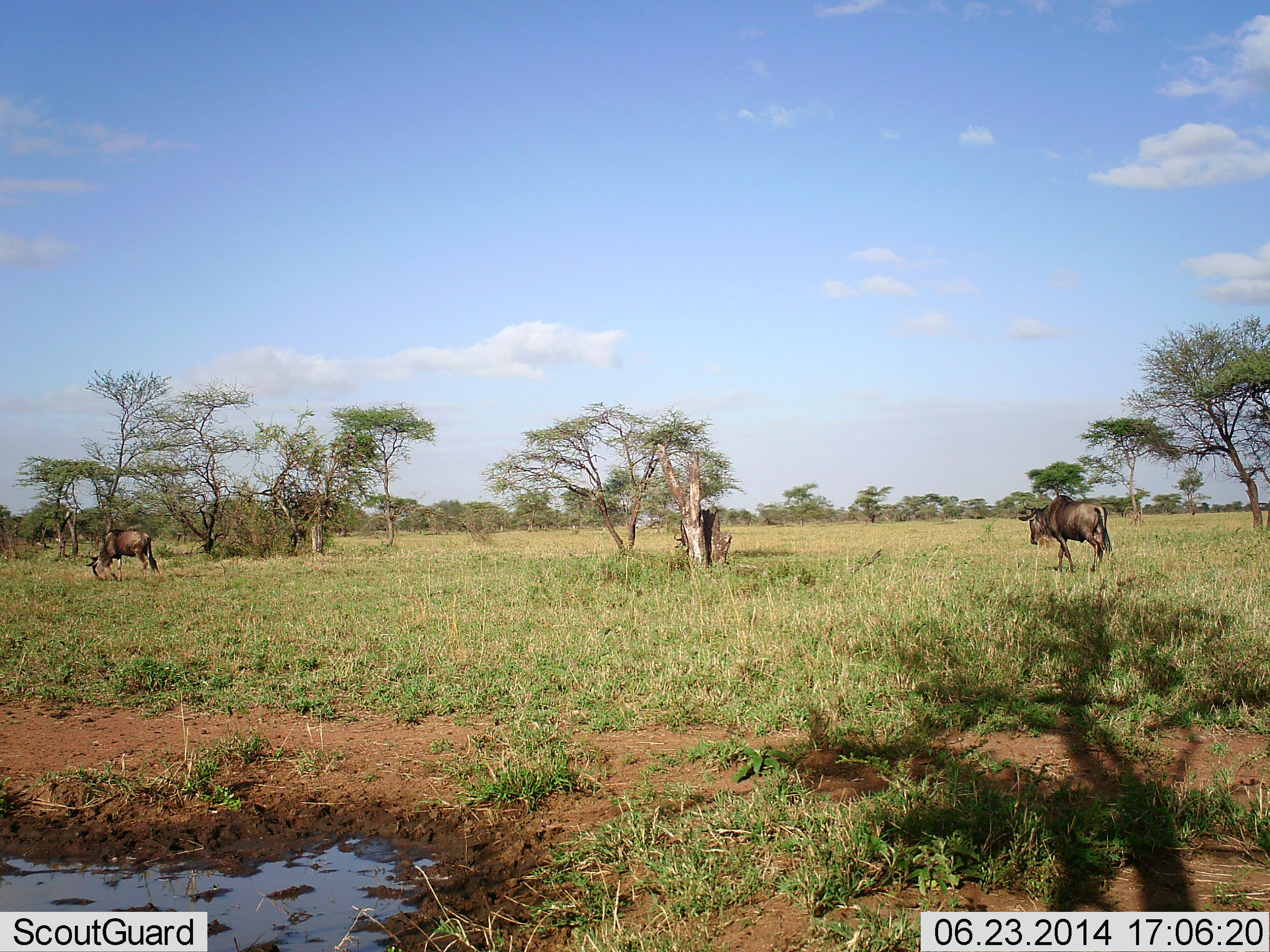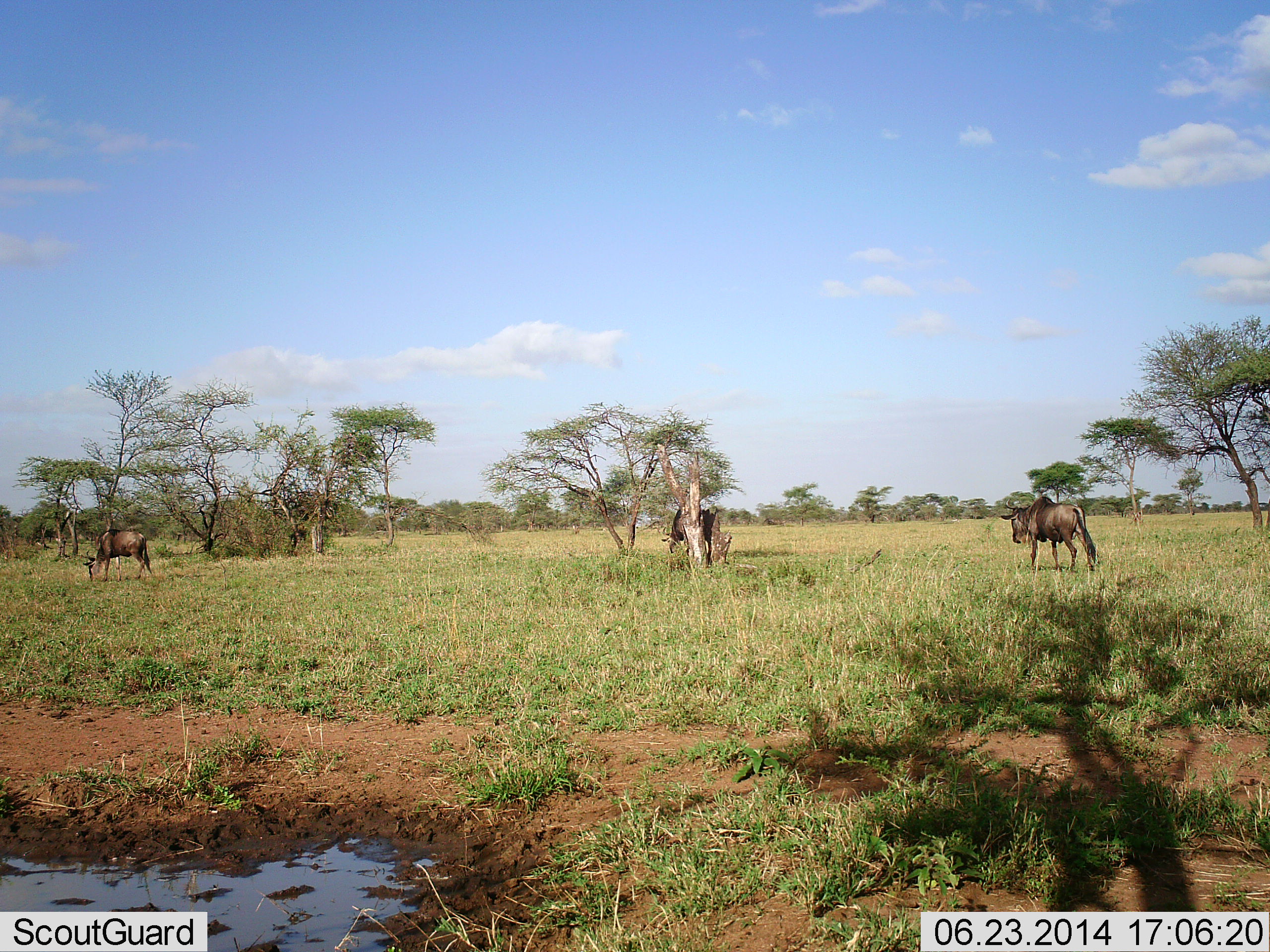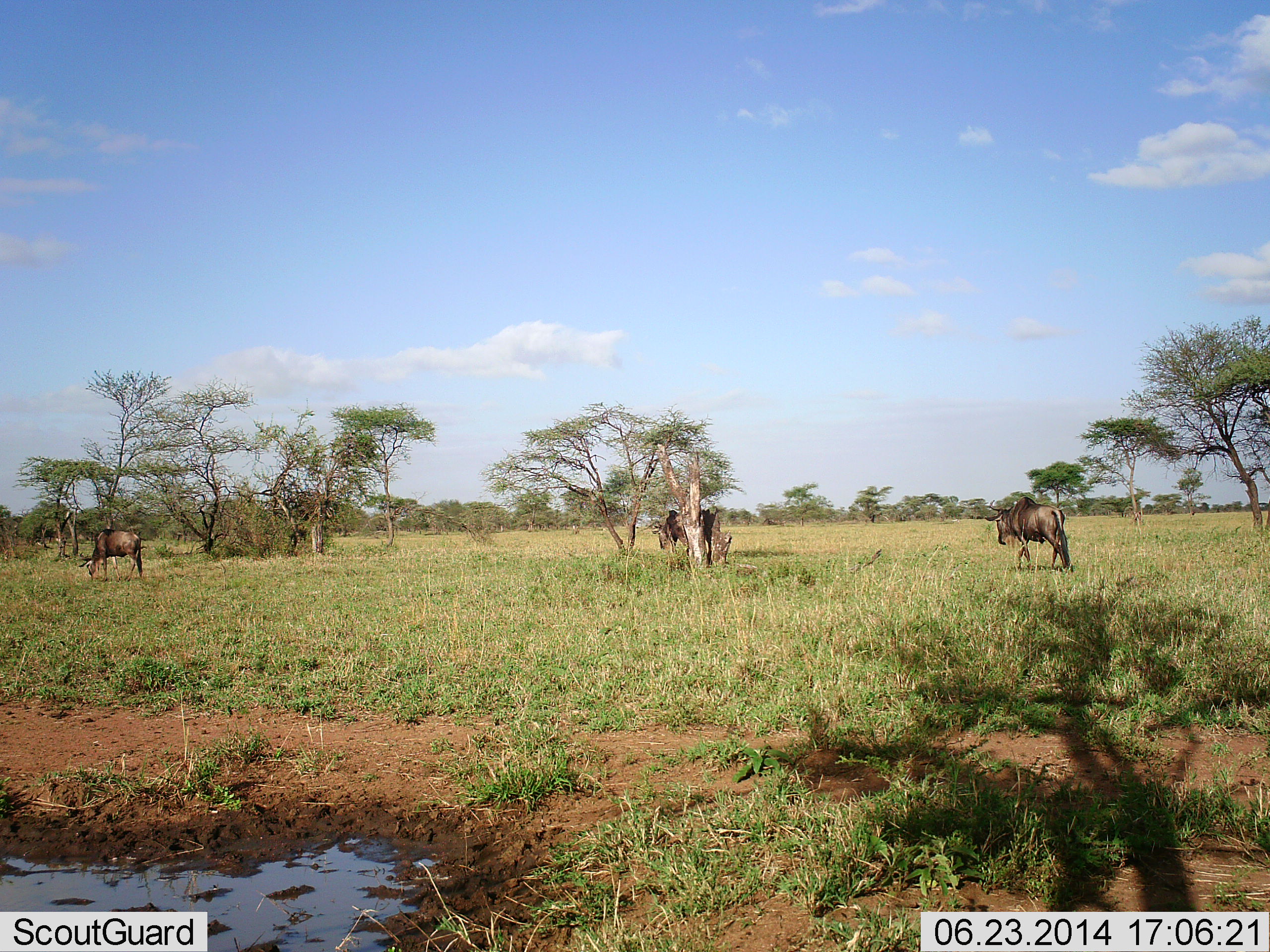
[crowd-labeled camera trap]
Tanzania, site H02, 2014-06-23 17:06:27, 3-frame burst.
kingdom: Animalia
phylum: Chordata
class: Mammalia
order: Artiodactyla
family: Bovidae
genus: Connochaetes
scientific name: Connochaetes taurinus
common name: blue wildebeest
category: wildebeest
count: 3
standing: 27%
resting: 0%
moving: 91%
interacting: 0%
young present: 0%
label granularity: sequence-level